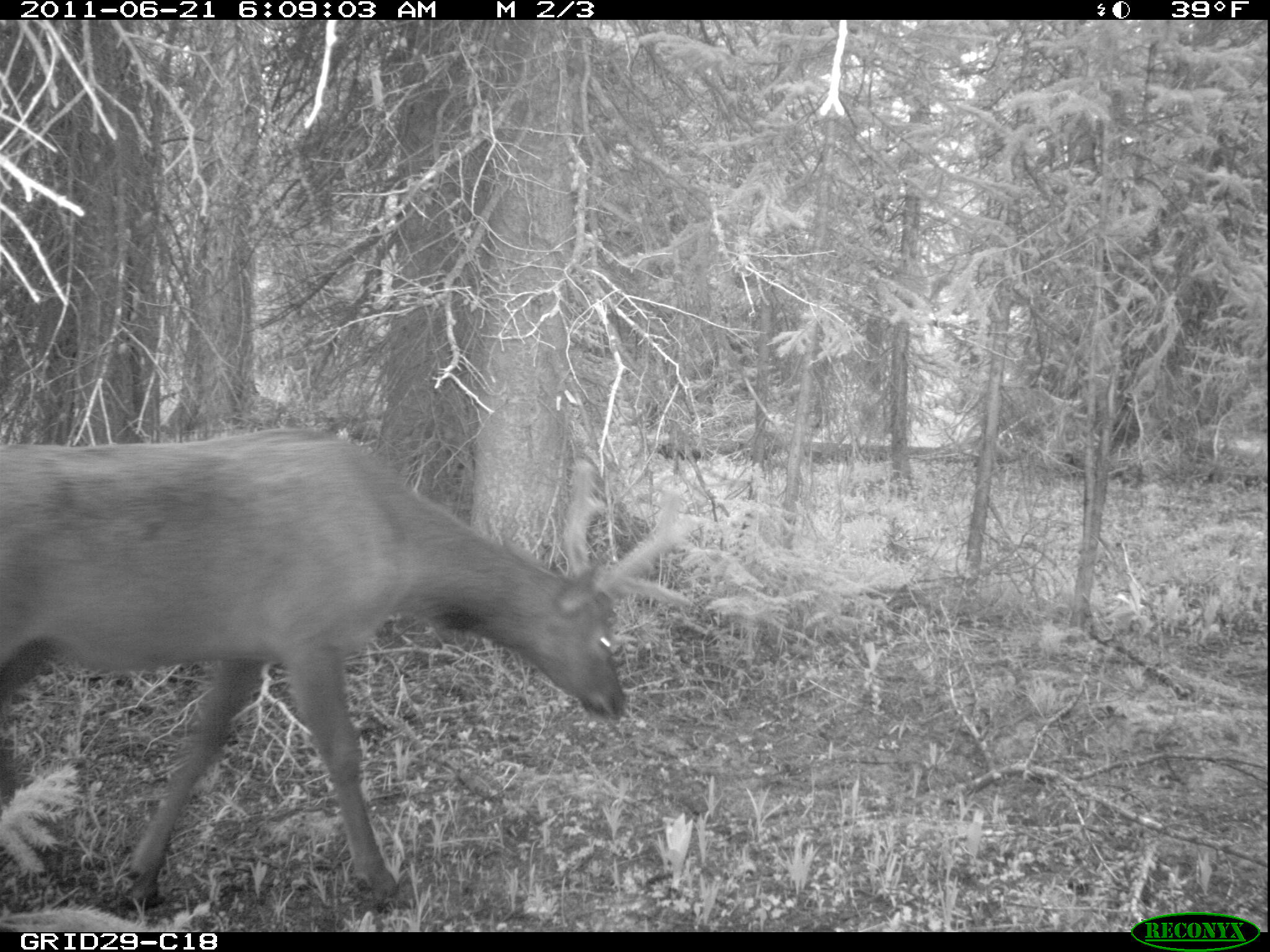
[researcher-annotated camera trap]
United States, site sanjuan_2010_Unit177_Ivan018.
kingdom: Animalia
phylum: Chordata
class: Mammalia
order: Artiodactyla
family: Cervidae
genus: Cervus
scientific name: Cervus elaphus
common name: red deer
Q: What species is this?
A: Cervus elaphus (red deer).